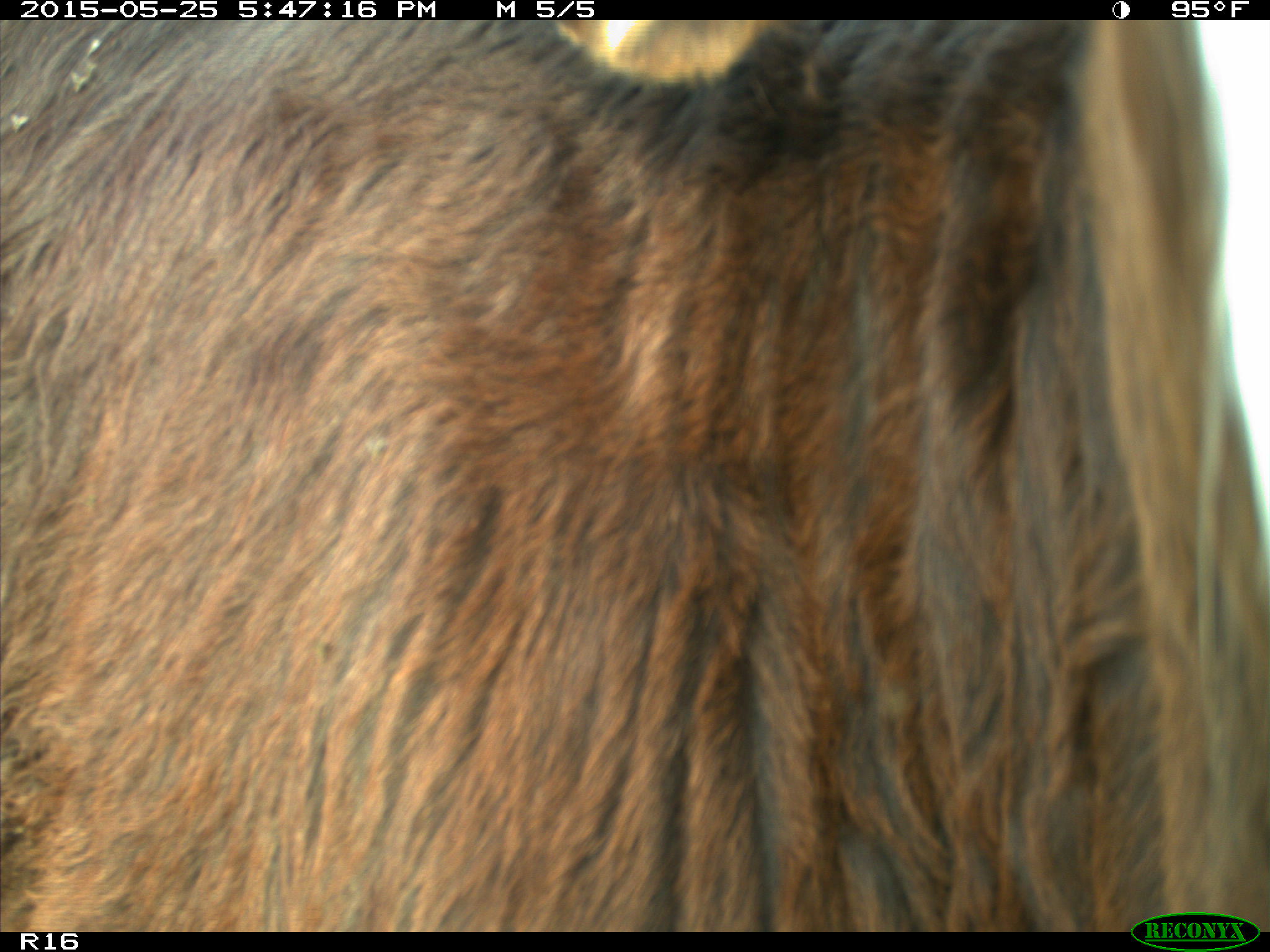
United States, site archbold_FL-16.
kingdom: Animalia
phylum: Chordata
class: Mammalia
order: Artiodactyla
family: Bovidae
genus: Bos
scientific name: Bos taurus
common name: domestic cow